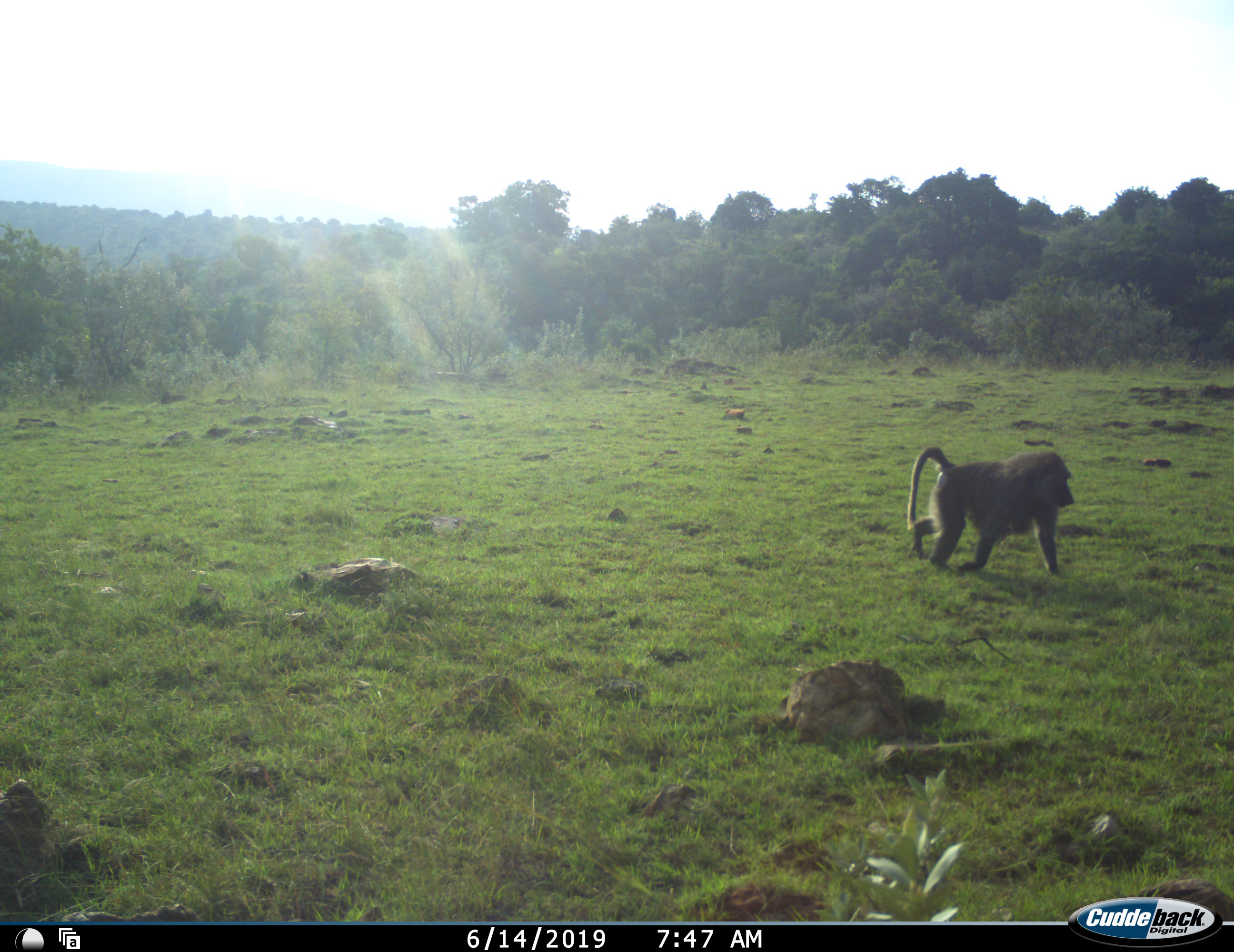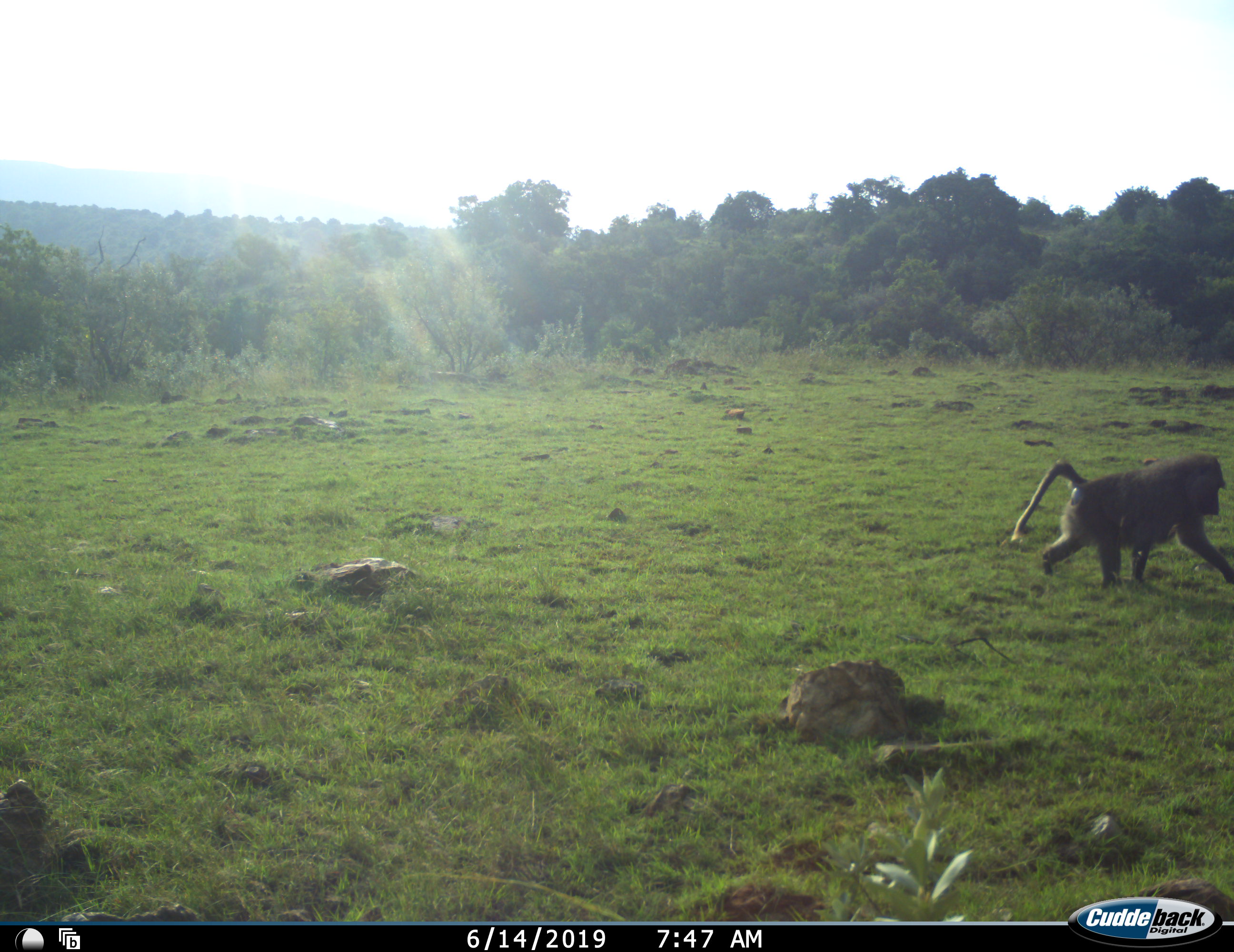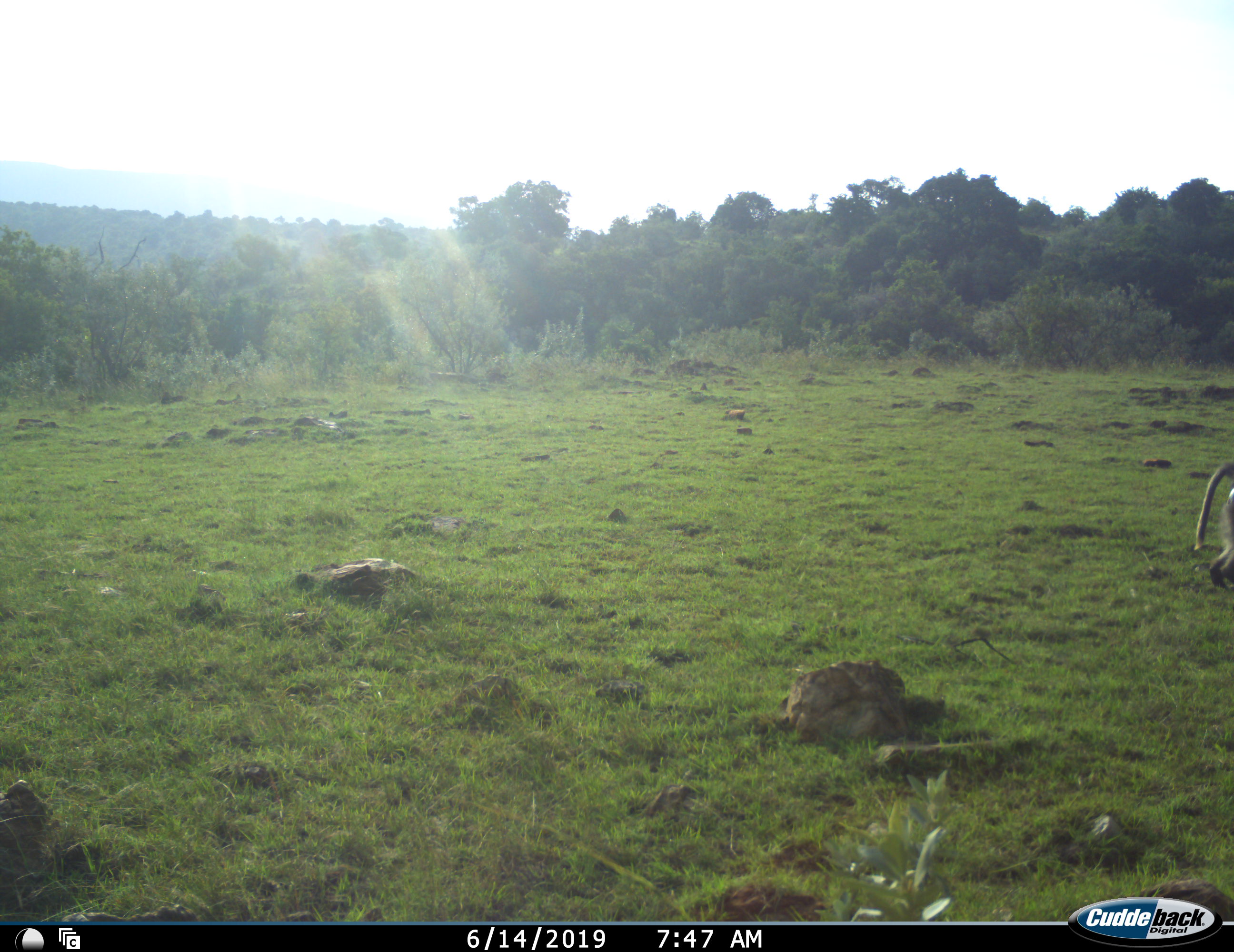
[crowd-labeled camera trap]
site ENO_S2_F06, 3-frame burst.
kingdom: Animalia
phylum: Chordata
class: Mammalia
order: Primates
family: Cercopithecidae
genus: Papio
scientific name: Papio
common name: baboon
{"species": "baboon (Papio)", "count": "1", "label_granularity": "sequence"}